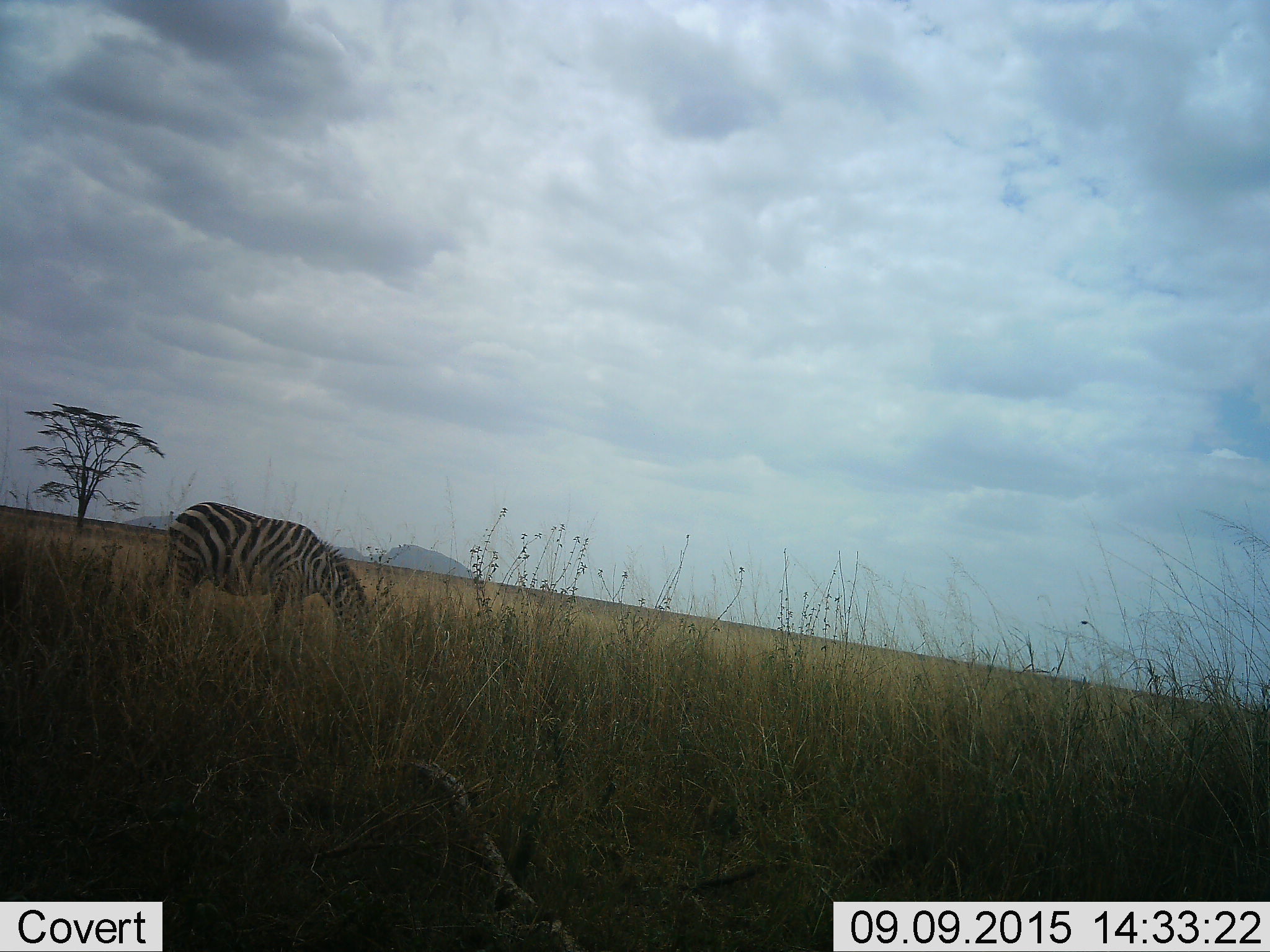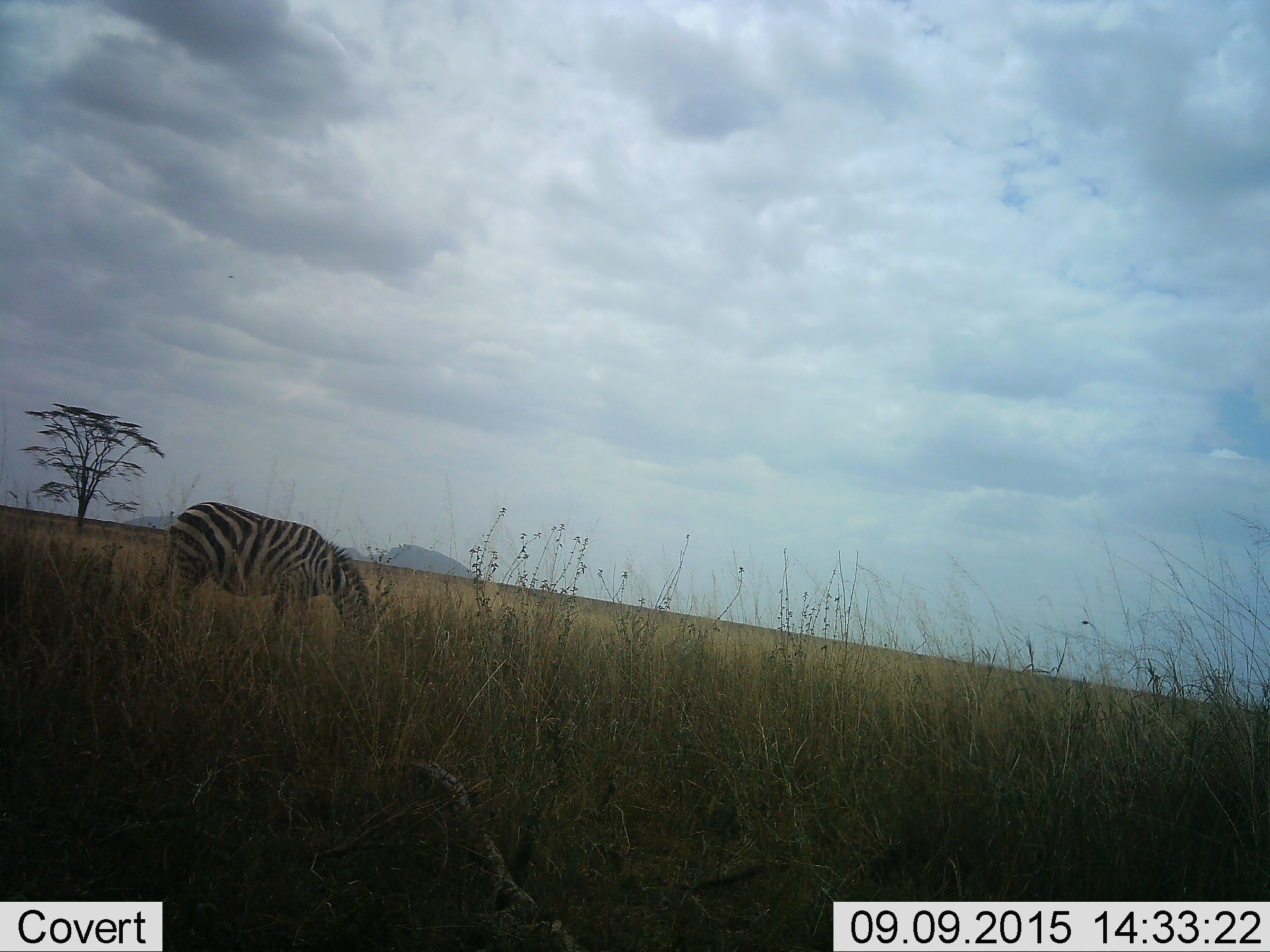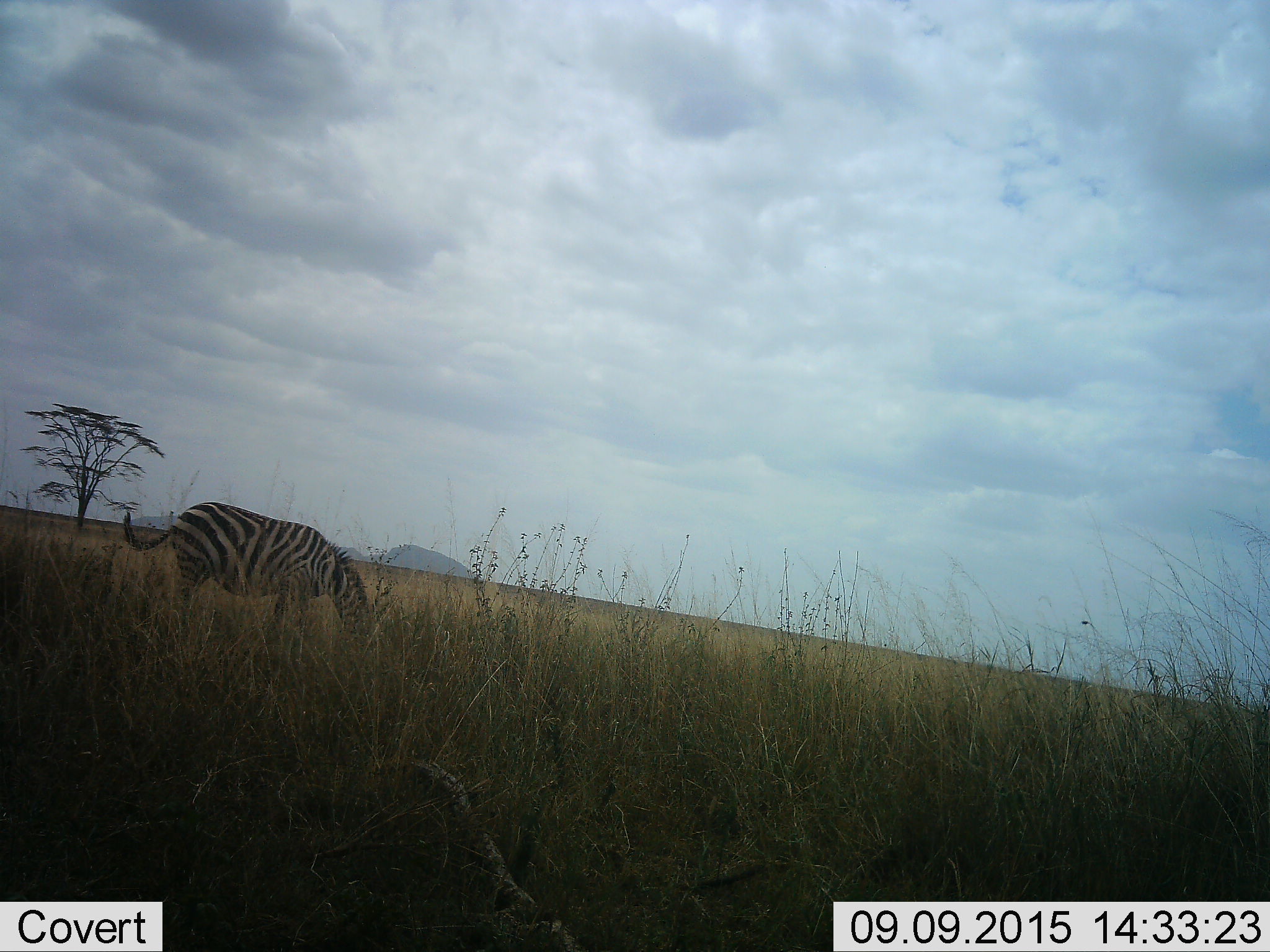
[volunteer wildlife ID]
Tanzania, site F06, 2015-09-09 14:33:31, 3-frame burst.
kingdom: Animalia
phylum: Chordata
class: Mammalia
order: Perissodactyla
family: Equidae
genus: Equus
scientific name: Equus quagga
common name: plains zebra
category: zebra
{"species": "zebra (plains zebra) (Equus quagga)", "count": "1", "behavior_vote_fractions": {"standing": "25%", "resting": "5%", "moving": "5%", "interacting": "0%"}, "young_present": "0%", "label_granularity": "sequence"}